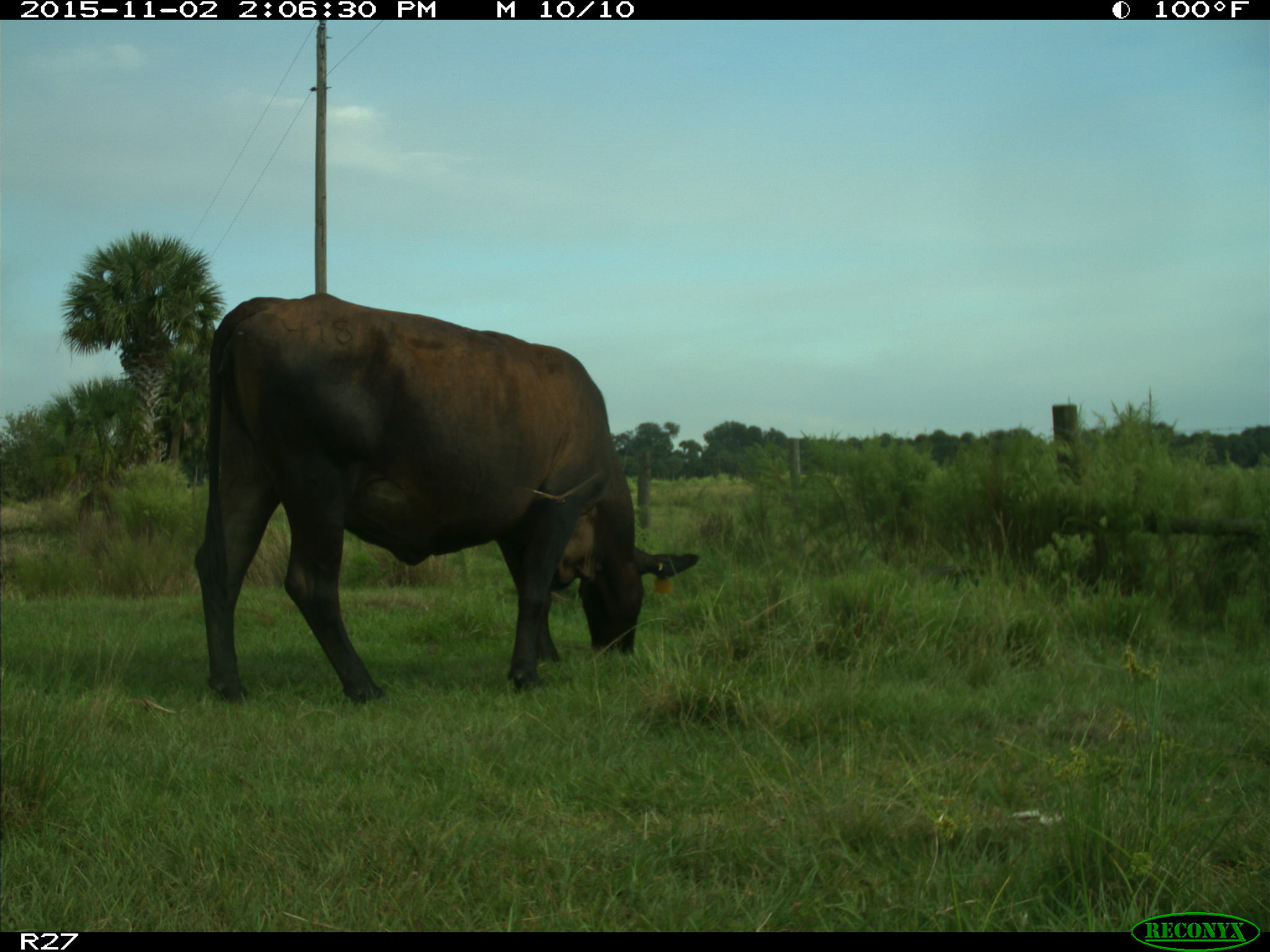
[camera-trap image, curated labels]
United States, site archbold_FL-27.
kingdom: Animalia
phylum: Chordata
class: Mammalia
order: Artiodactyla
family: Bovidae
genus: Bos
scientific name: Bos taurus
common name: domestic cow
Bos taurus (domestic cow).